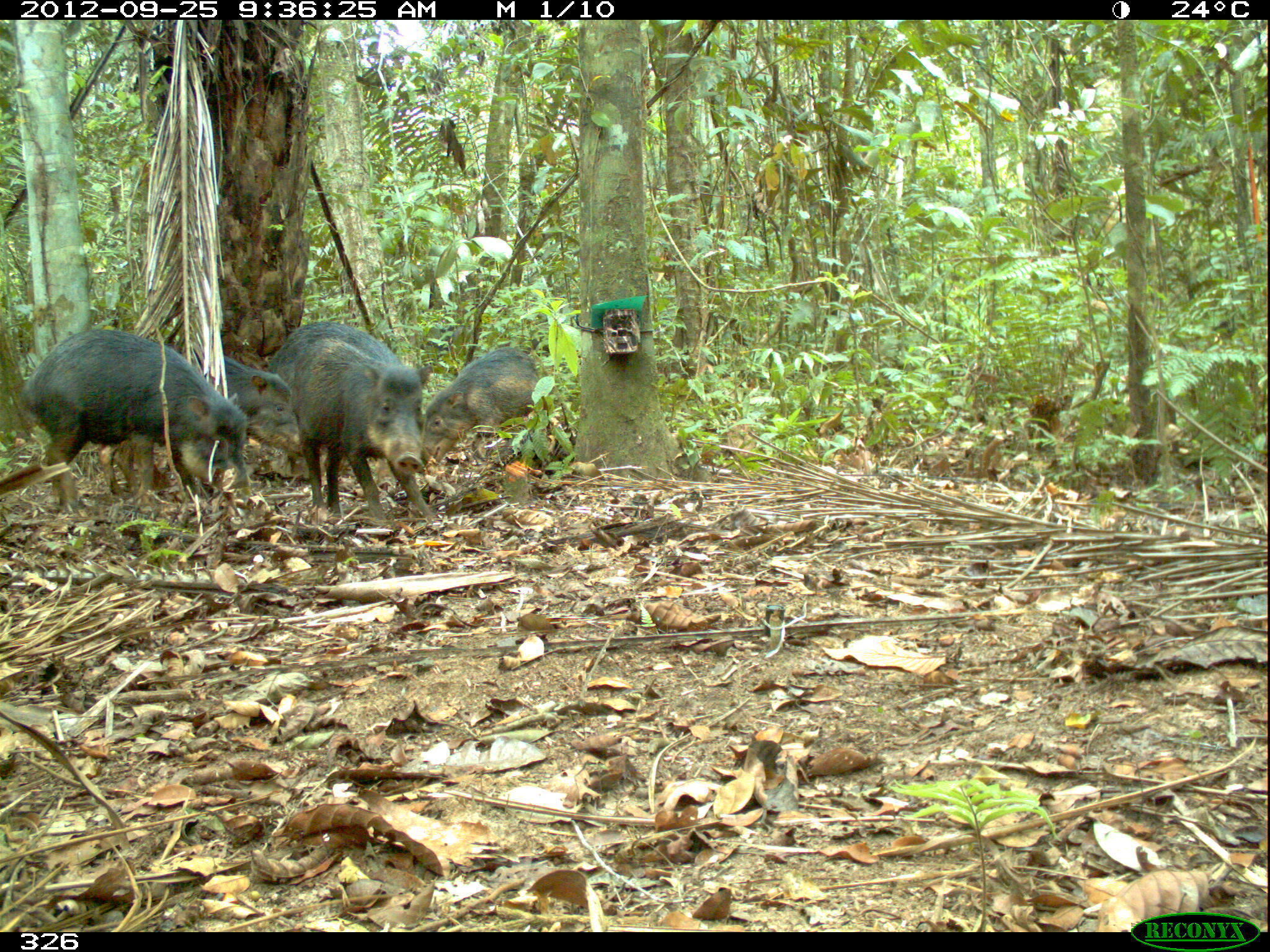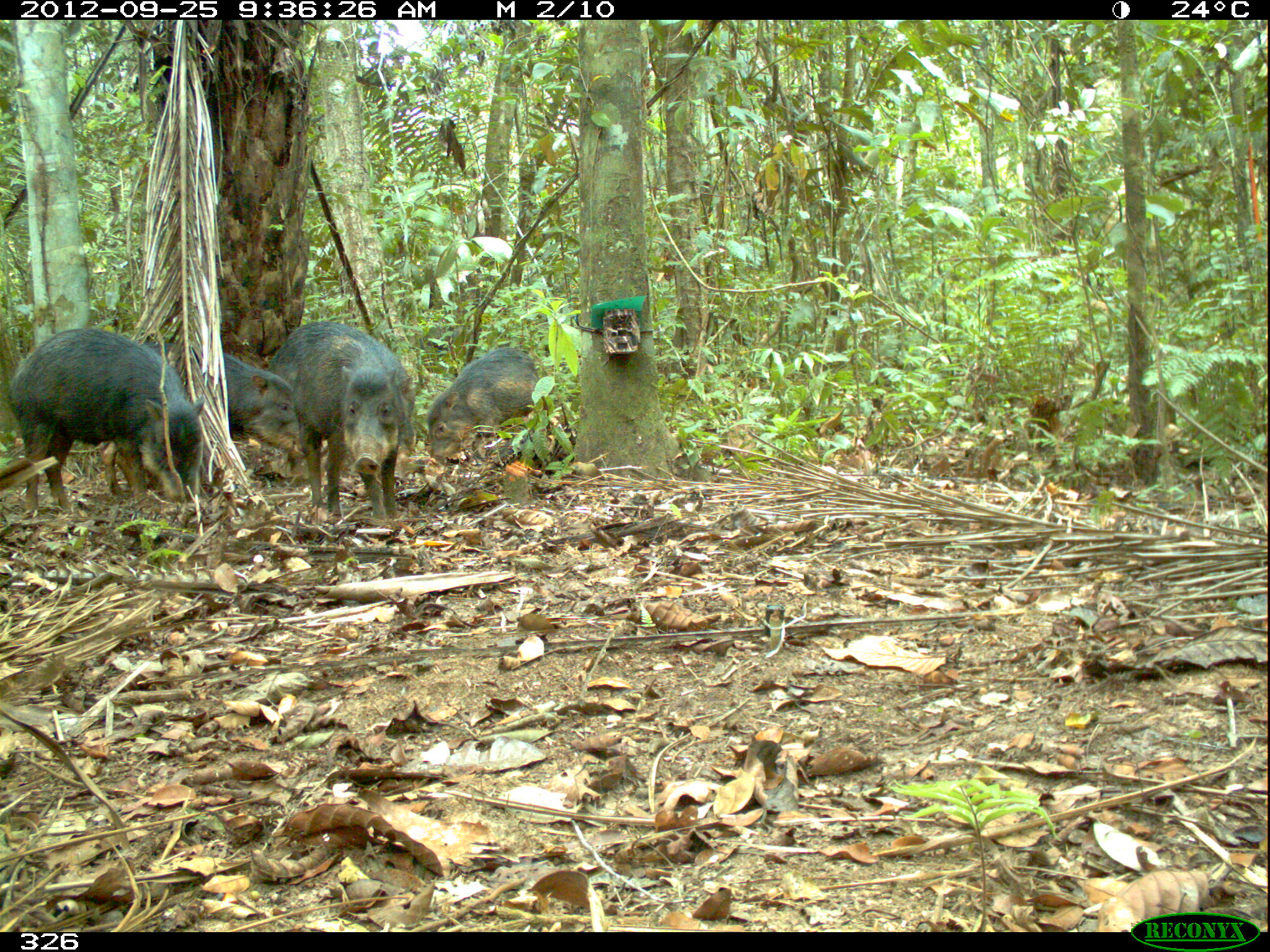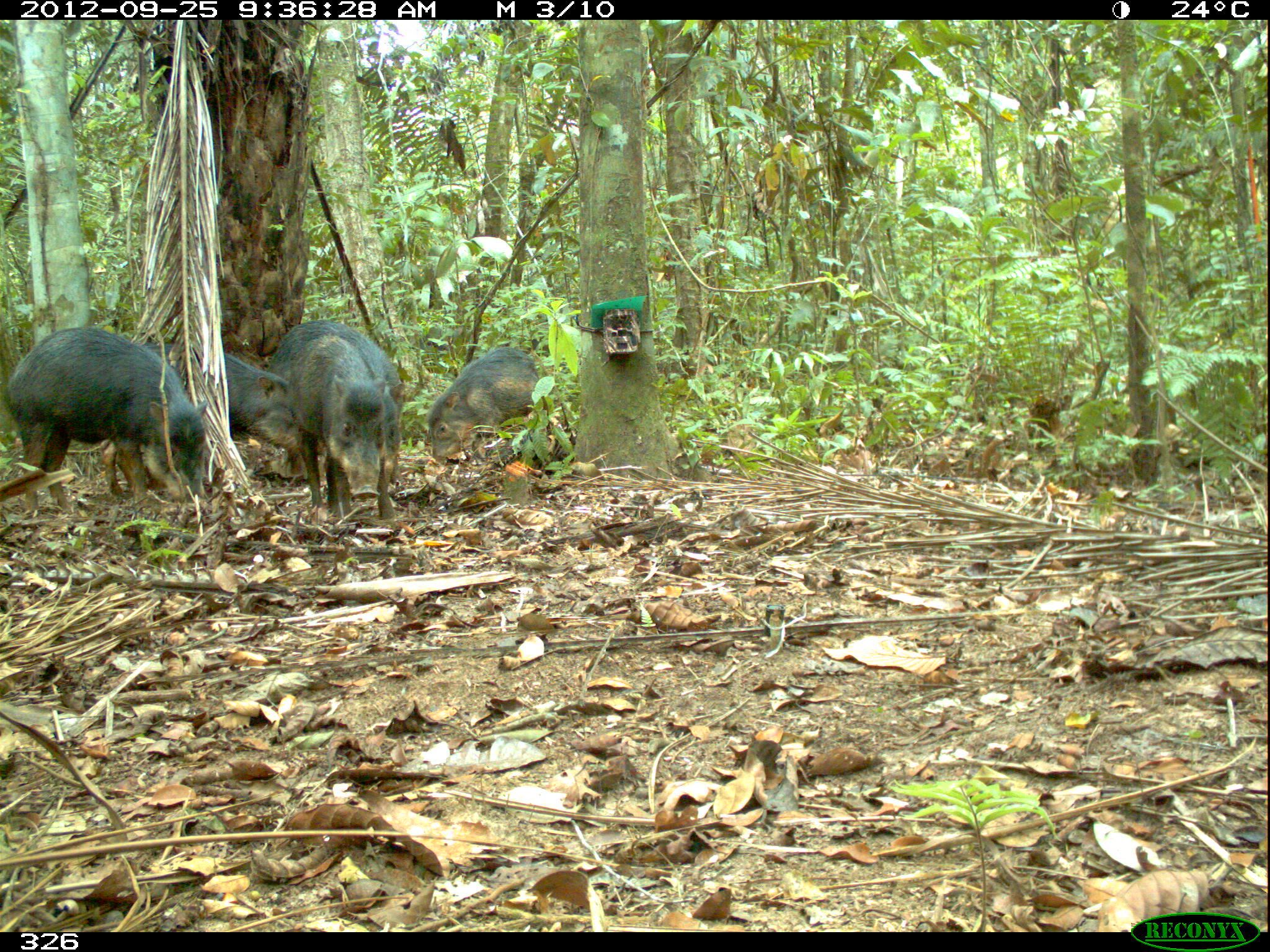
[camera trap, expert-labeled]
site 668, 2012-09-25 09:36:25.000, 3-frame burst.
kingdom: Animalia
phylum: Chordata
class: Mammalia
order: Artiodactyla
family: Tayassuidae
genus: Tayassu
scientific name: Tayassu pecari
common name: white-lipped peccary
Tayassu pecari (white-lipped peccary).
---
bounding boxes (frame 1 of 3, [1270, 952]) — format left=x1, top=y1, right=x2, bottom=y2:
tayassu pecari: left=20, top=328, right=252, bottom=515; left=267, top=337, right=436, bottom=524; left=419, top=346, right=552, bottom=462; left=269, top=320, right=405, bottom=393; left=222, top=356, right=301, bottom=454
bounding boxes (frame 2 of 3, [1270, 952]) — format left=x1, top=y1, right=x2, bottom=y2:
tayassu pecari: left=7, top=327, right=205, bottom=509; left=97, top=342, right=328, bottom=497; left=291, top=334, right=406, bottom=520; left=267, top=320, right=413, bottom=466; left=426, top=346, right=552, bottom=463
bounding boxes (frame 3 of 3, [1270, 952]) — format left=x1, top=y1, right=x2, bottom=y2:
tayassu pecari: left=4, top=325, right=208, bottom=512; left=99, top=343, right=289, bottom=496; left=265, top=318, right=406, bottom=486; left=287, top=335, right=394, bottom=522; left=427, top=346, right=551, bottom=460